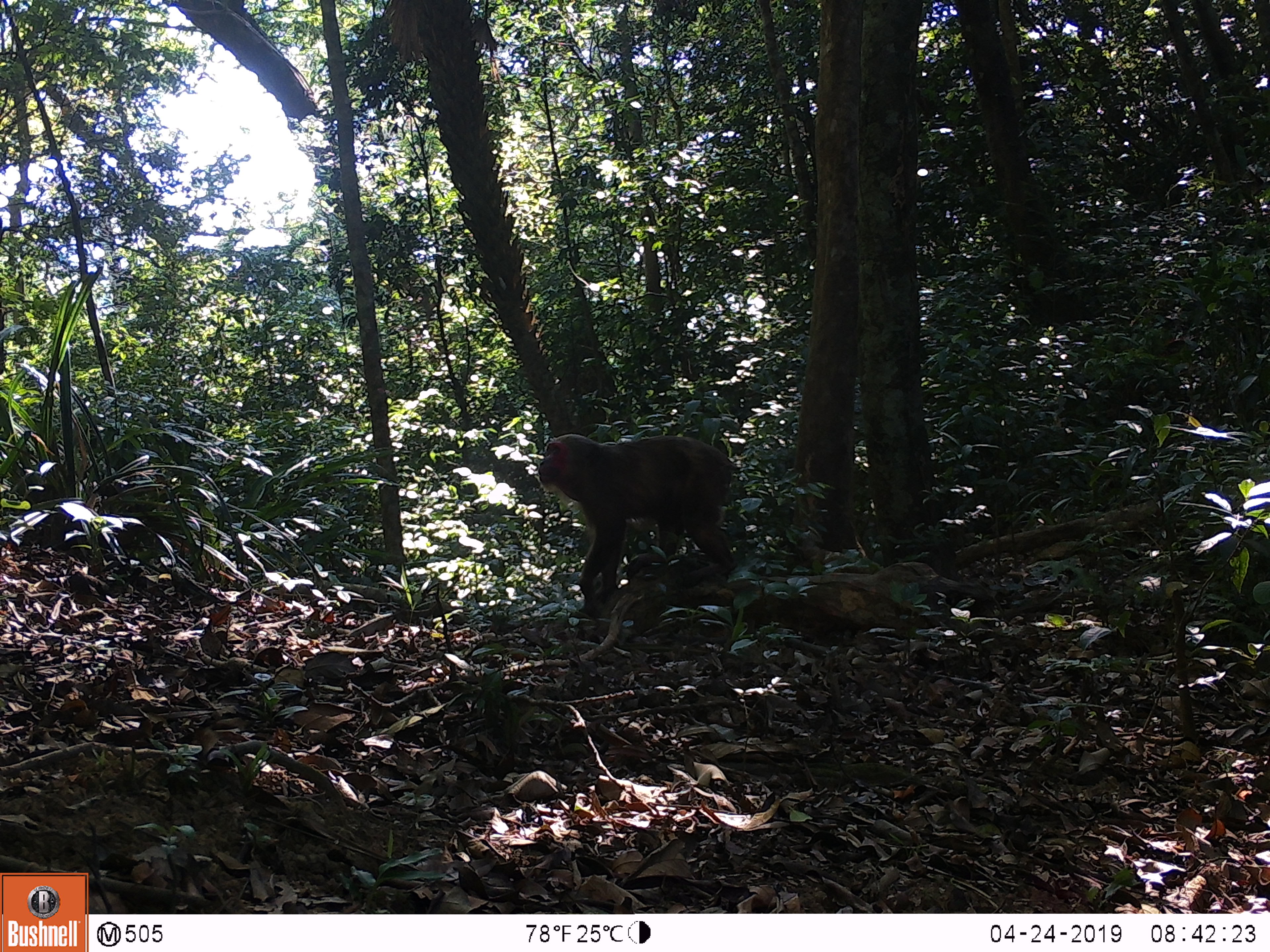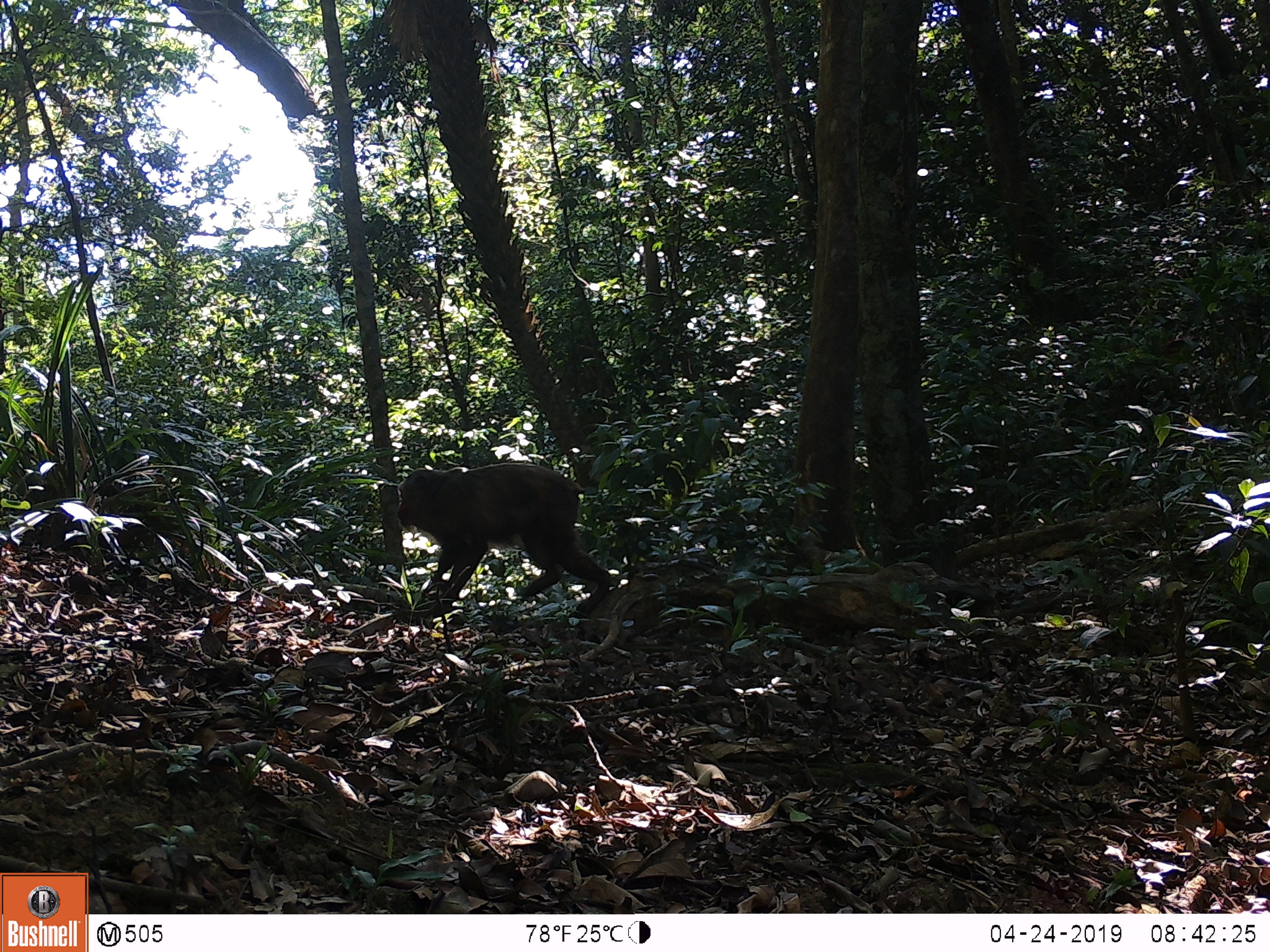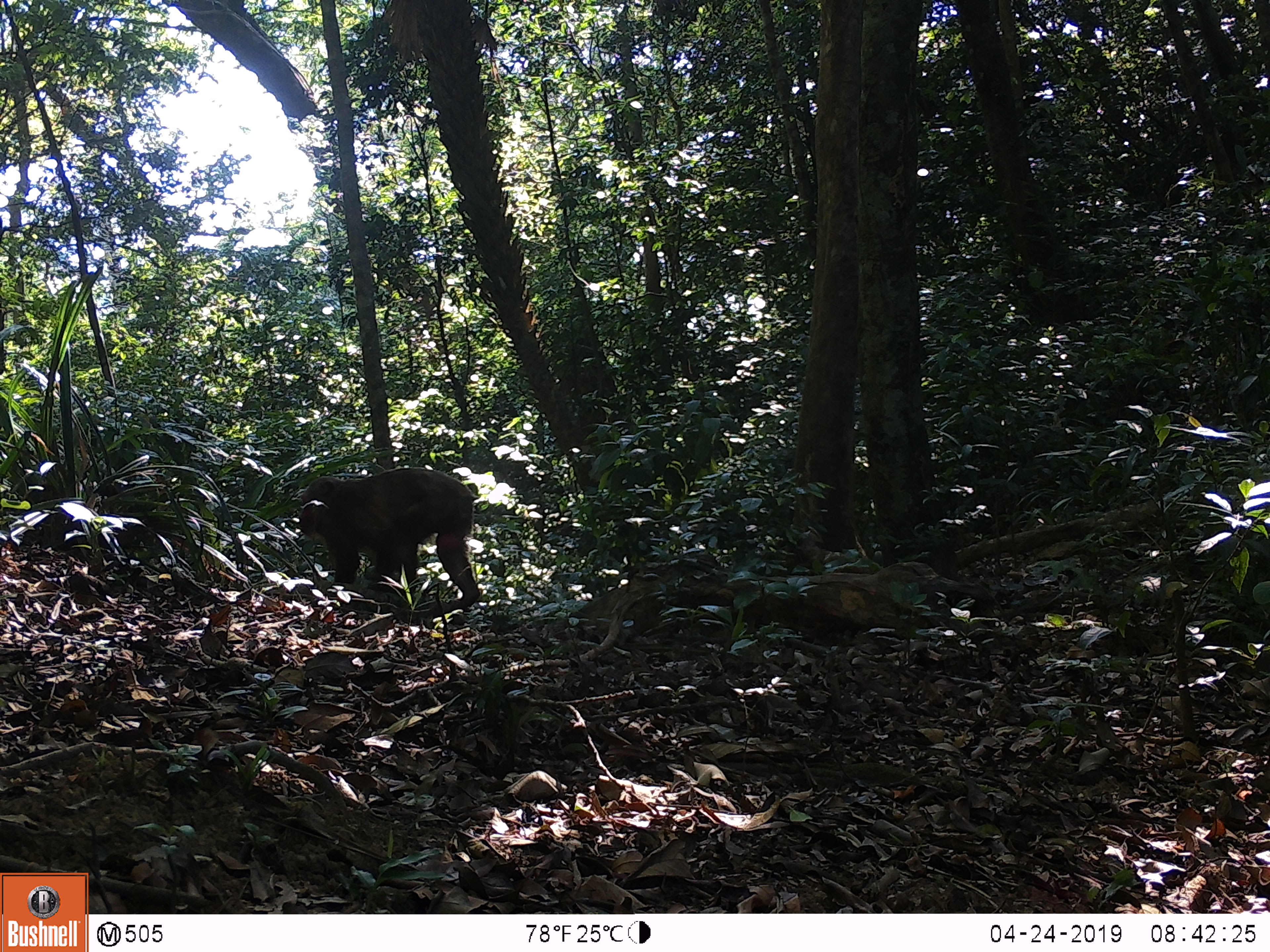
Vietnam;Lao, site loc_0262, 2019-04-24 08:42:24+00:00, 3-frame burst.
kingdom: Animalia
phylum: Chordata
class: Mammalia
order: Primates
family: Cercopithecidae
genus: Macaca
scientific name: Macaca arctoides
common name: stump-tailed macaque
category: stump tailed macaque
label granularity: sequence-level